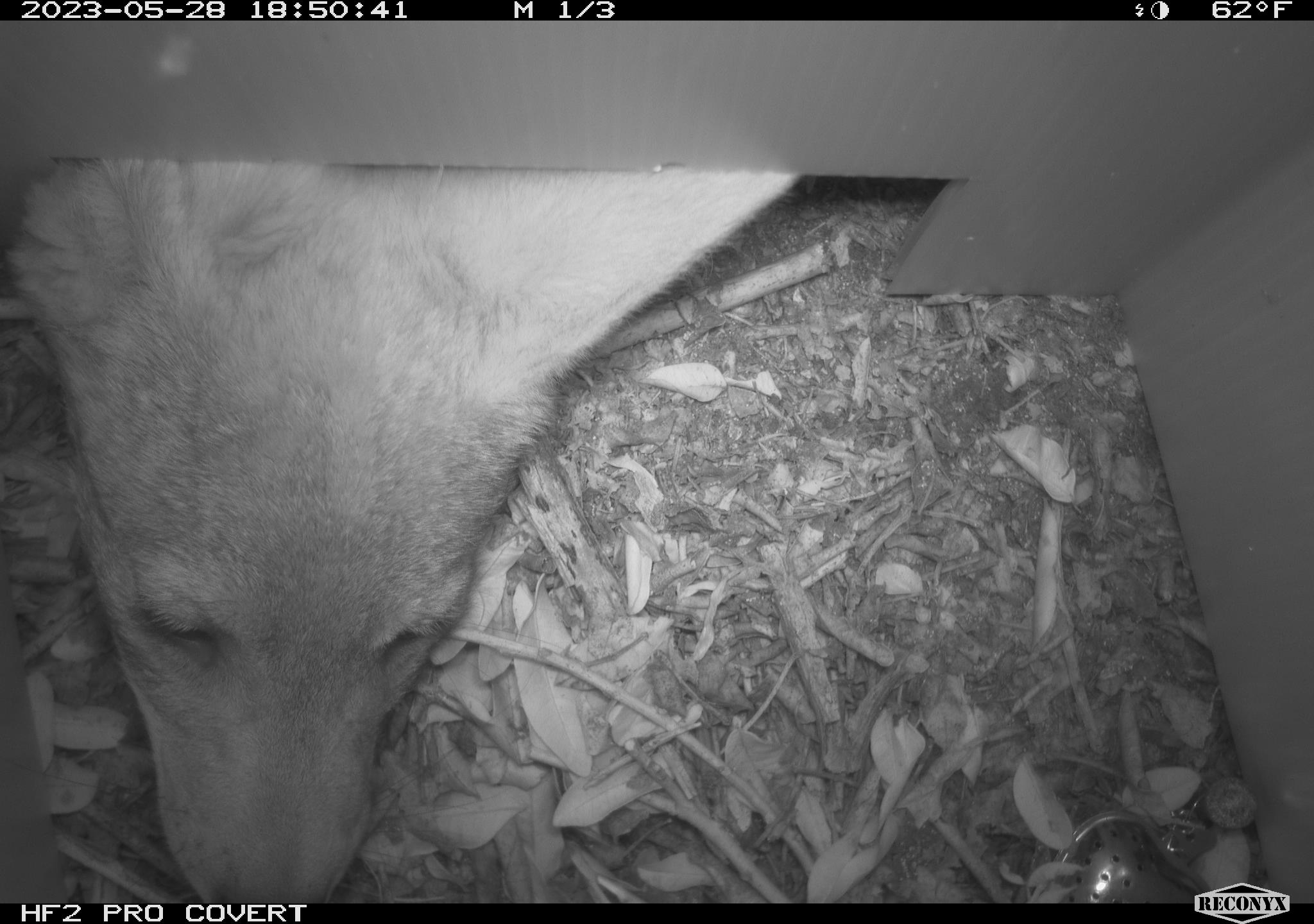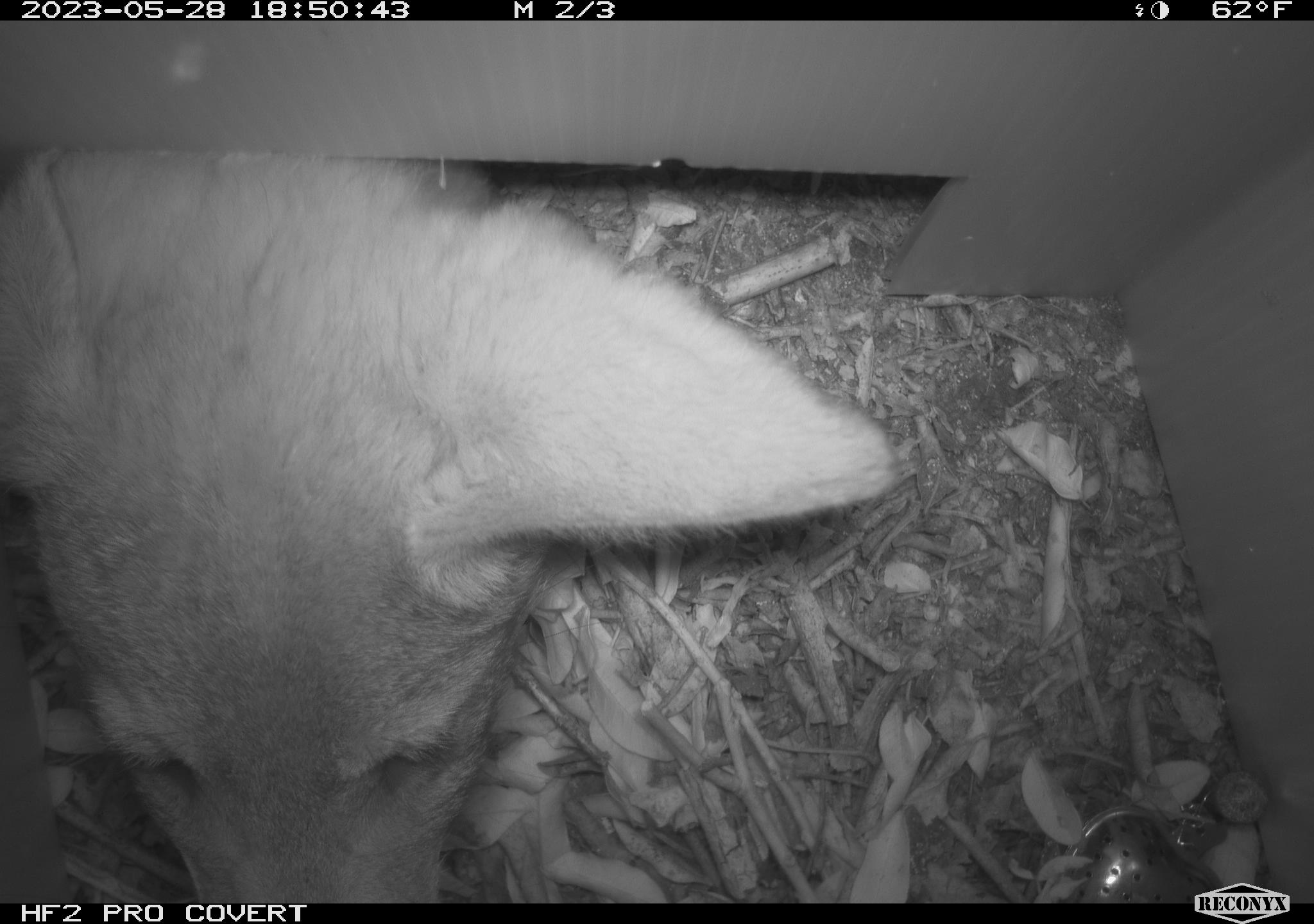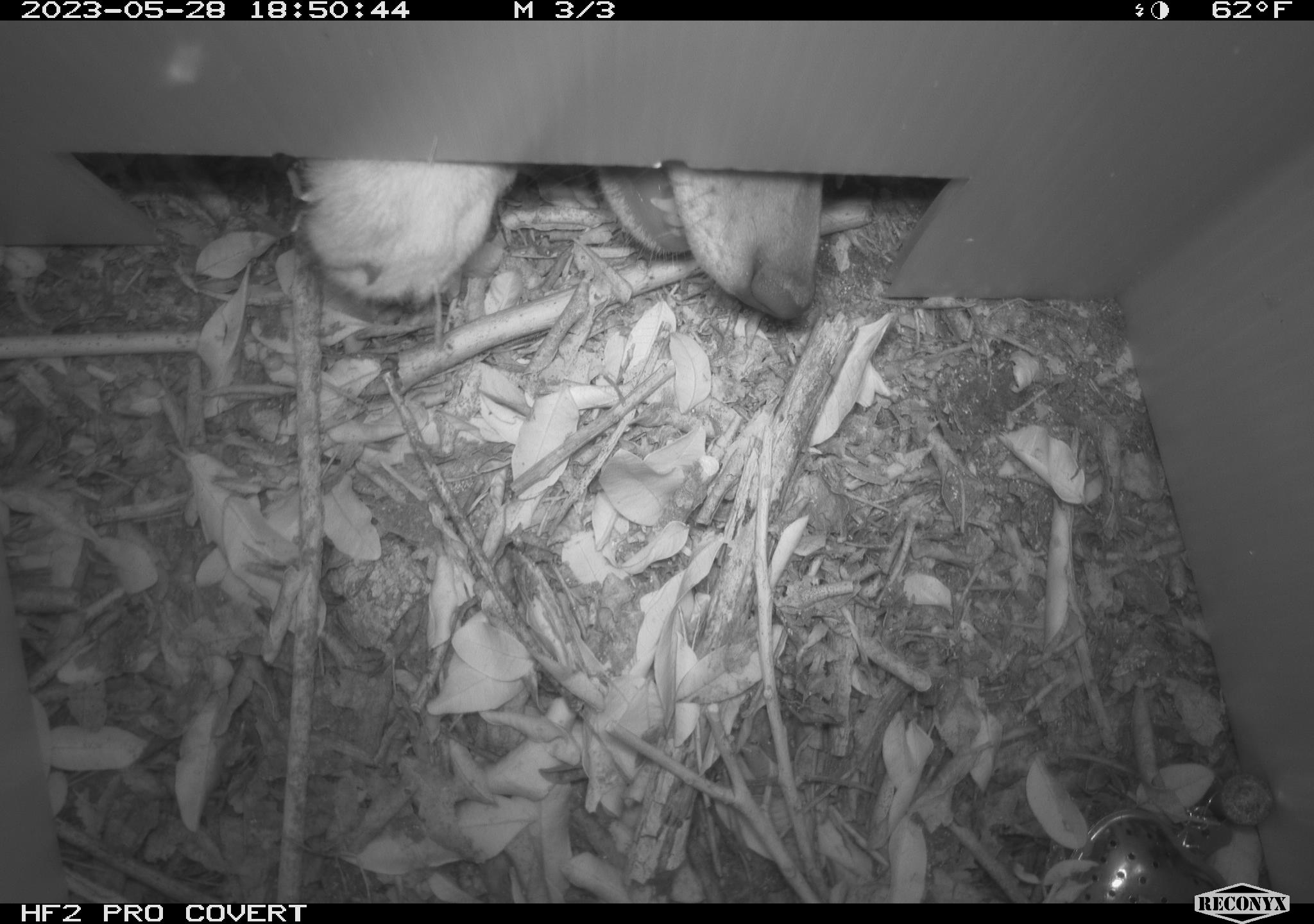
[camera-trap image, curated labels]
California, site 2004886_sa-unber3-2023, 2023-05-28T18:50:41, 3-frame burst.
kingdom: Animalia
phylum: Chordata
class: Mammalia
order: Carnivora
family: Canidae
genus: Canis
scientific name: Canis latrans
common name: coyote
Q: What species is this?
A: Coyote (Canis latrans).